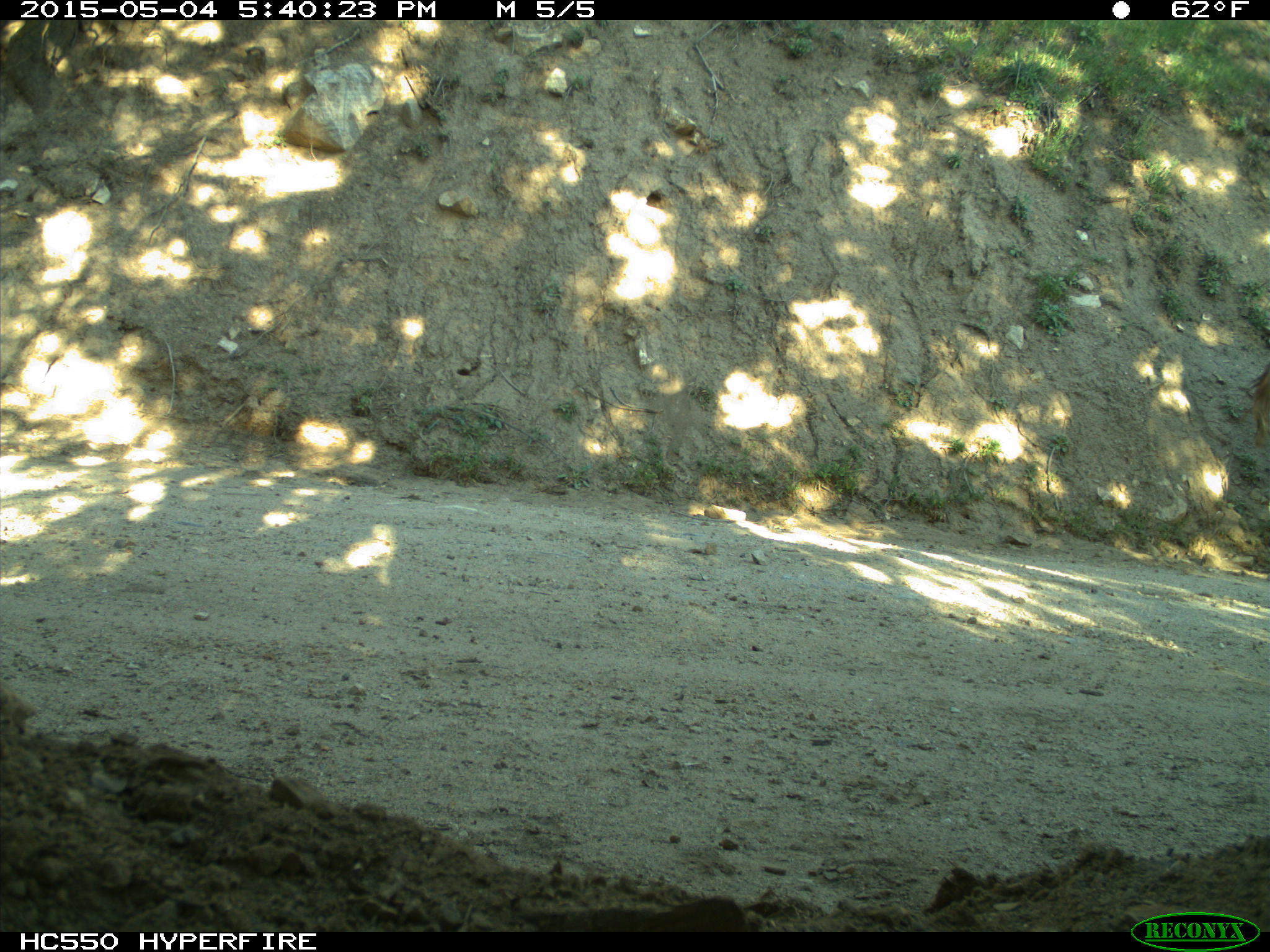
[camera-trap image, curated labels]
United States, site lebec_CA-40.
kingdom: Animalia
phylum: Chordata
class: Mammalia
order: Artiodactyla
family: Bovidae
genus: Bos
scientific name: Bos taurus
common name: domestic cow